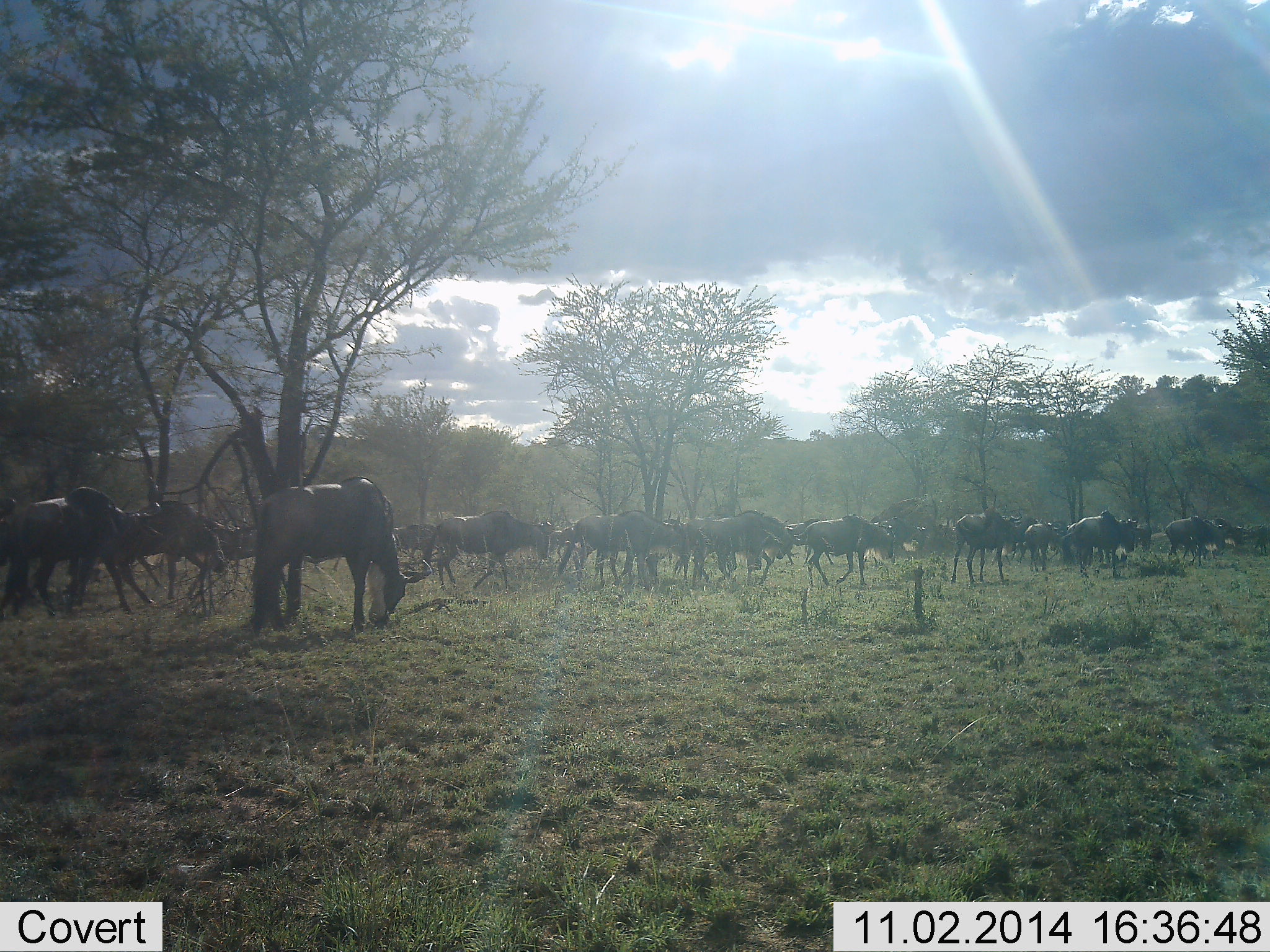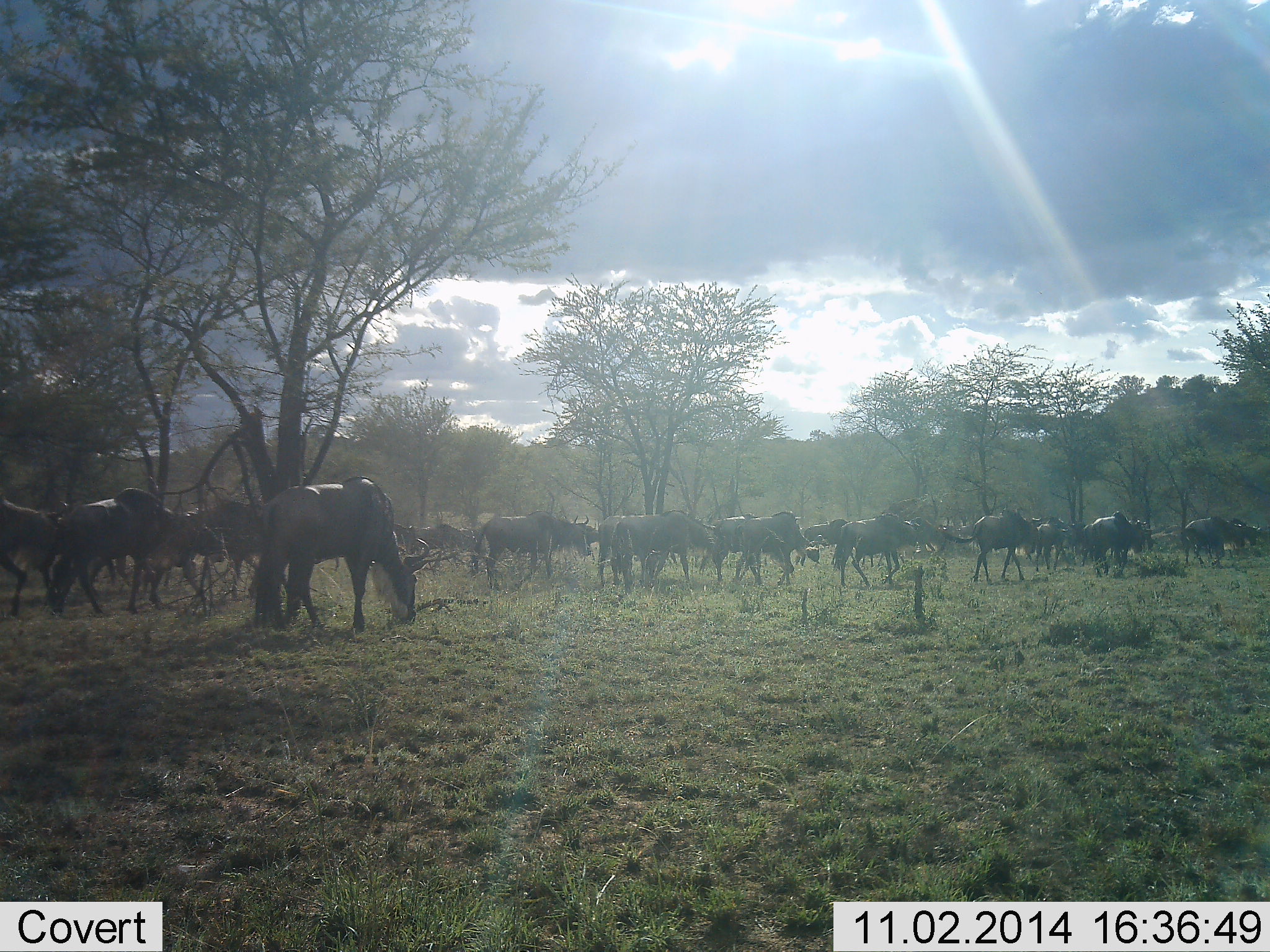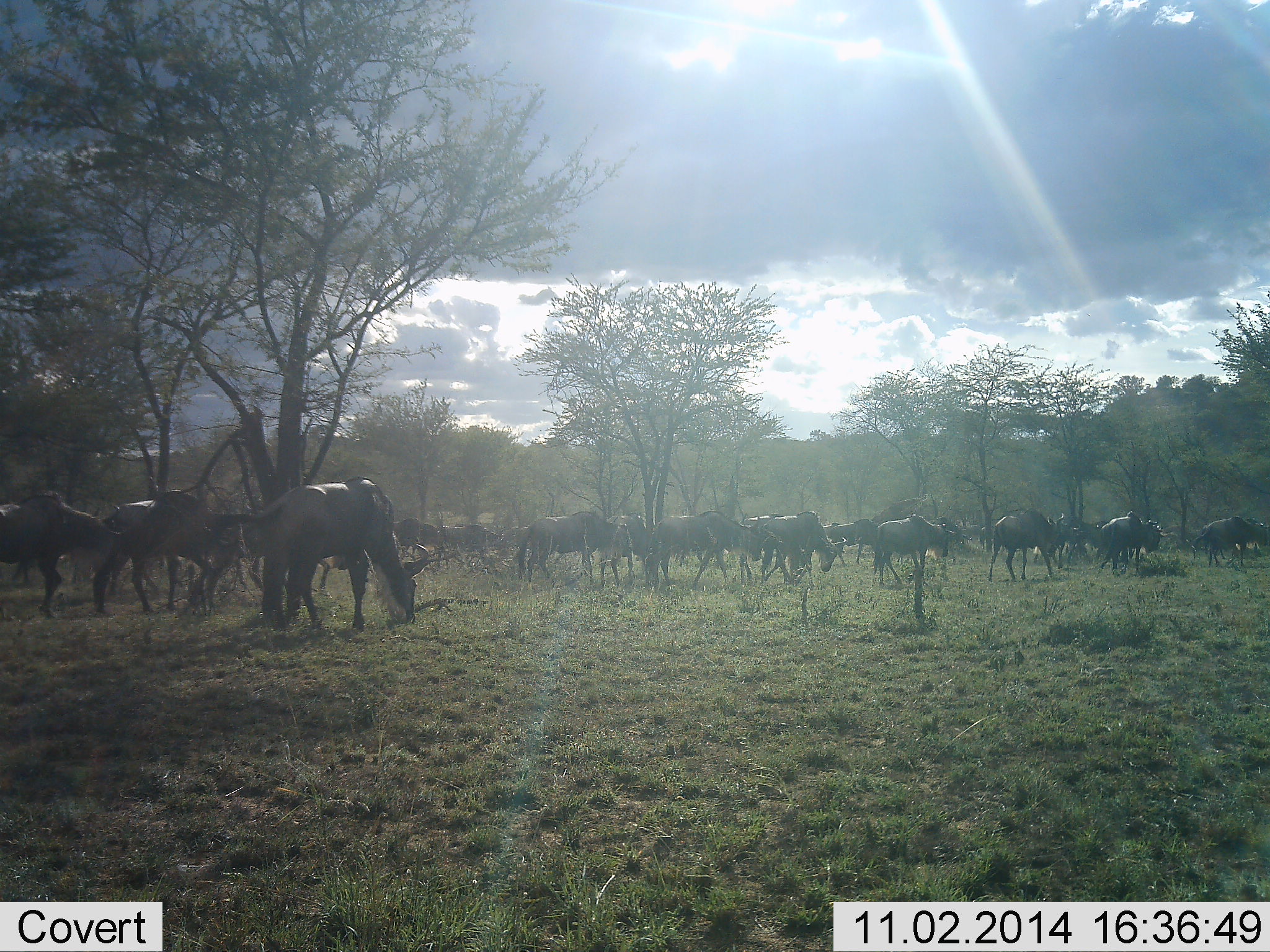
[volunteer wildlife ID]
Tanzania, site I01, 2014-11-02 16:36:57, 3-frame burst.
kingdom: Animalia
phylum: Chordata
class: Mammalia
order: Artiodactyla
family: Bovidae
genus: Connochaetes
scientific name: Connochaetes taurinus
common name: blue wildebeest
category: wildebeest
Wildebeest (blue wildebeest) (Connochaetes taurinus), count 11-50. Behavior (volunteer vote fractions): standing 30%, resting 0%, moving 90%, interacting 0%. Young present (vote fraction): 10%. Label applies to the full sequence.